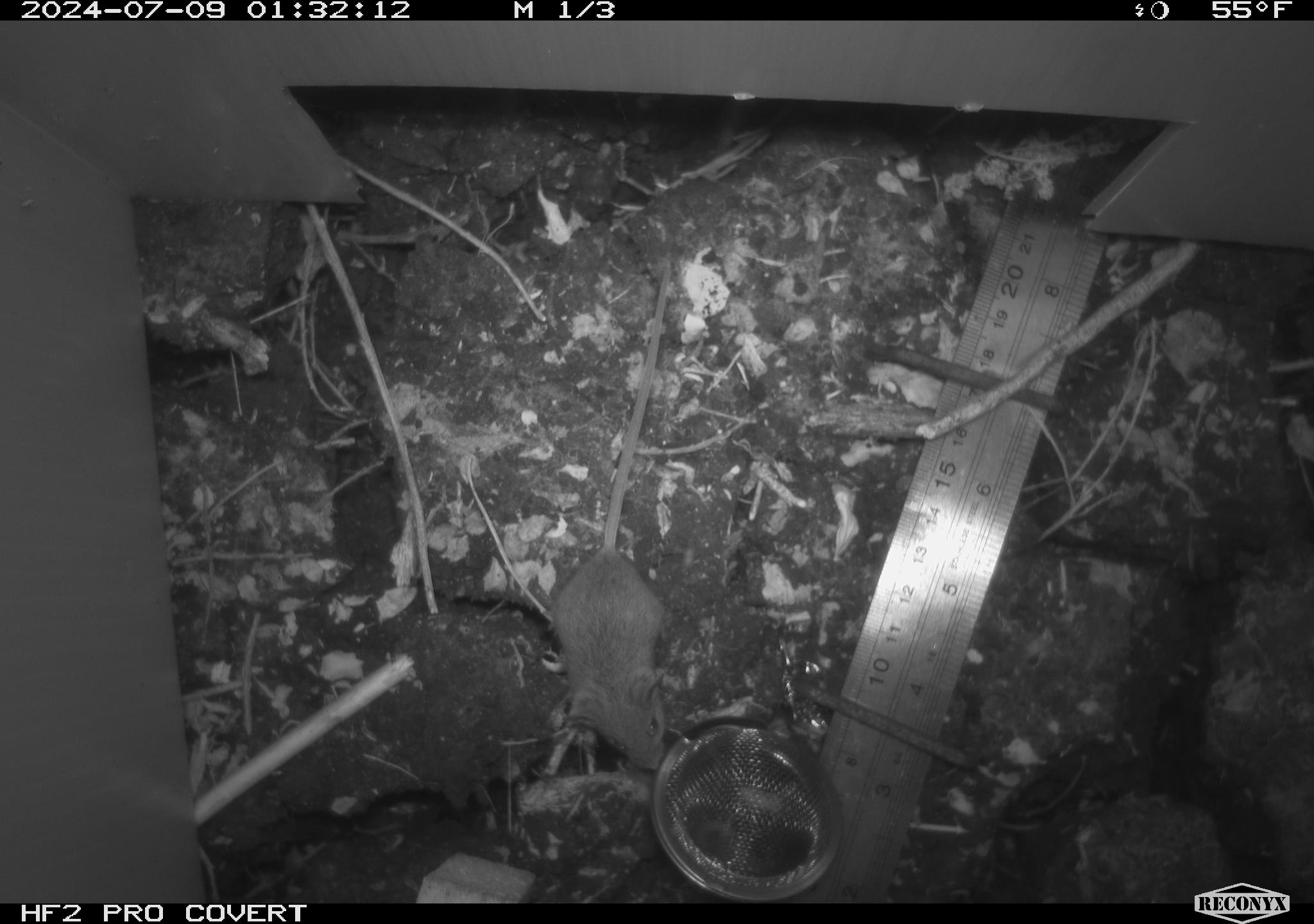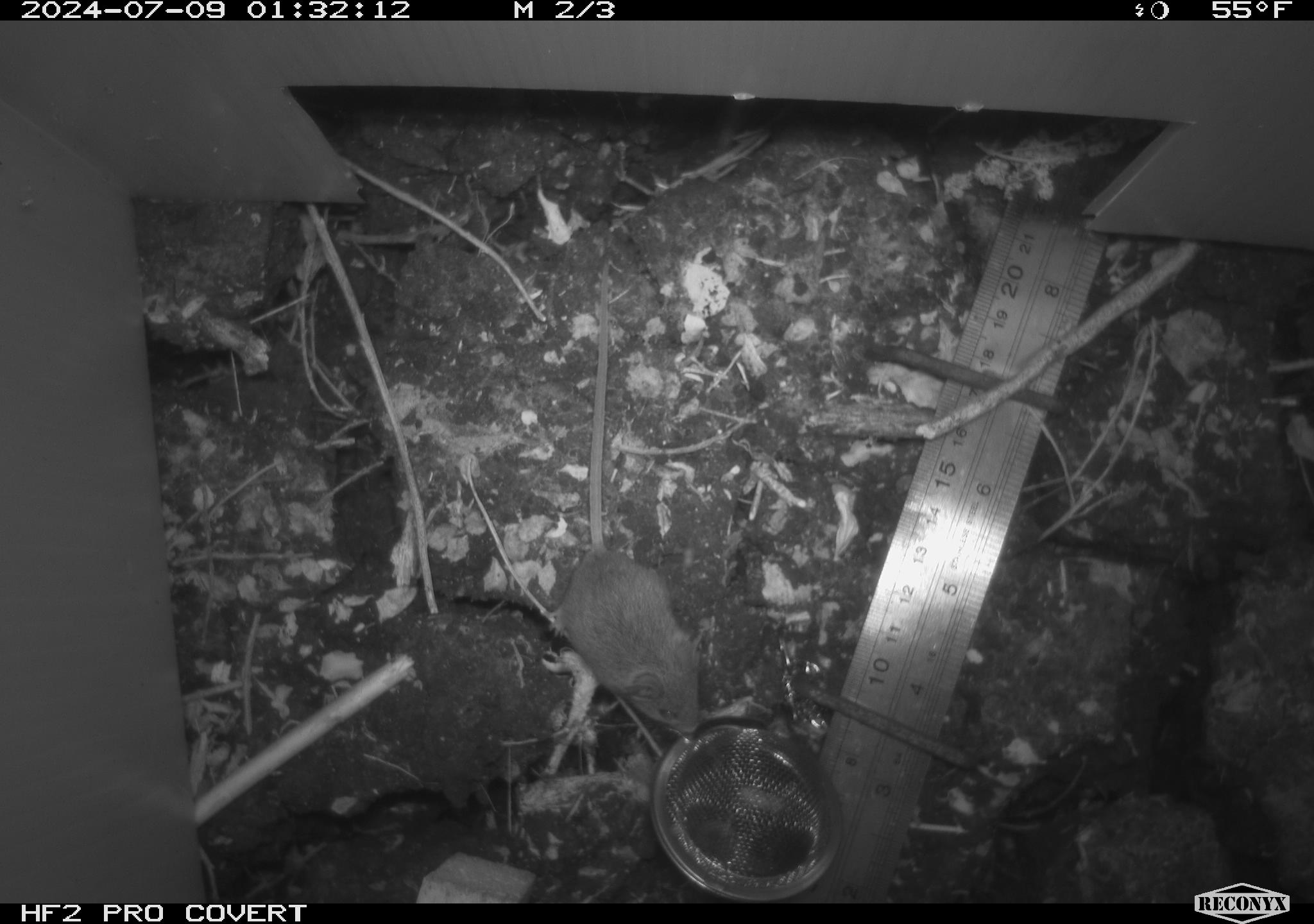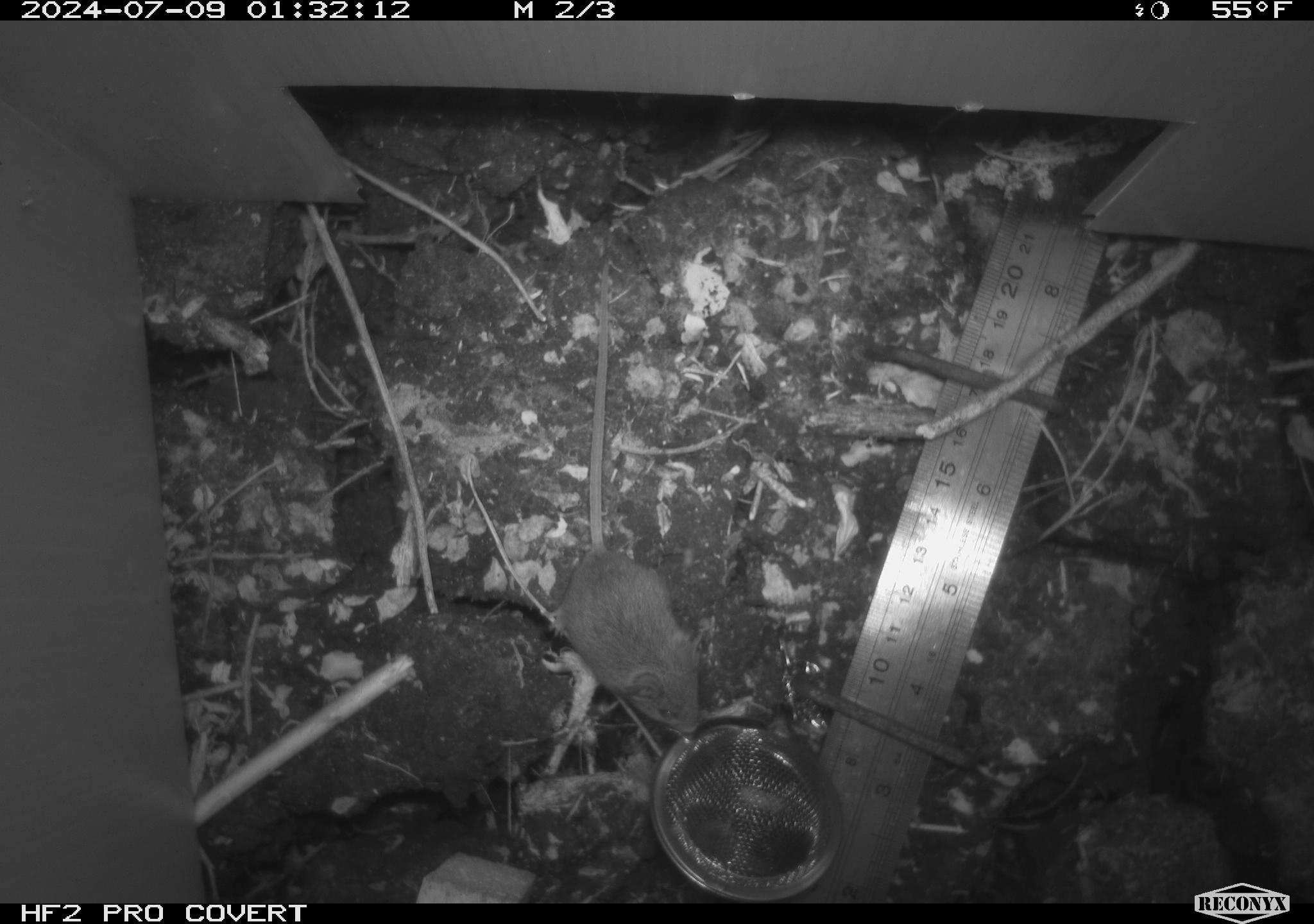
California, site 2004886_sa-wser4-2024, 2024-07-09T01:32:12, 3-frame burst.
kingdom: Animalia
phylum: Chordata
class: Mammalia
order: Rodentia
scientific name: Rodentia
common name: mouse species